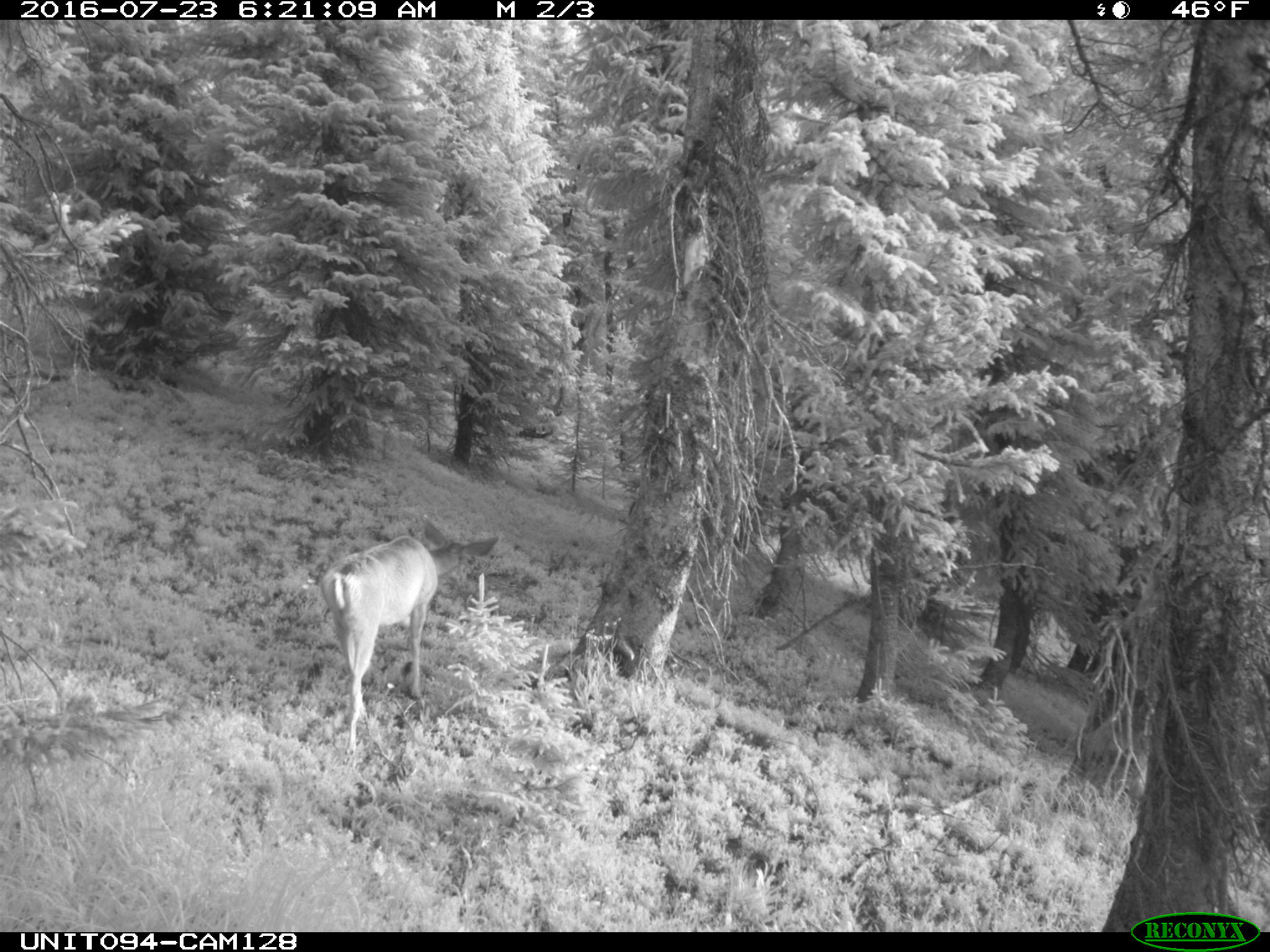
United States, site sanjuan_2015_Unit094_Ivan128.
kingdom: Animalia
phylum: Chordata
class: Mammalia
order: Artiodactyla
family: Cervidae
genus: Odocoileus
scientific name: Odocoileus hemionus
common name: mule deer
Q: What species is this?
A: Odocoileus hemionus (mule deer).